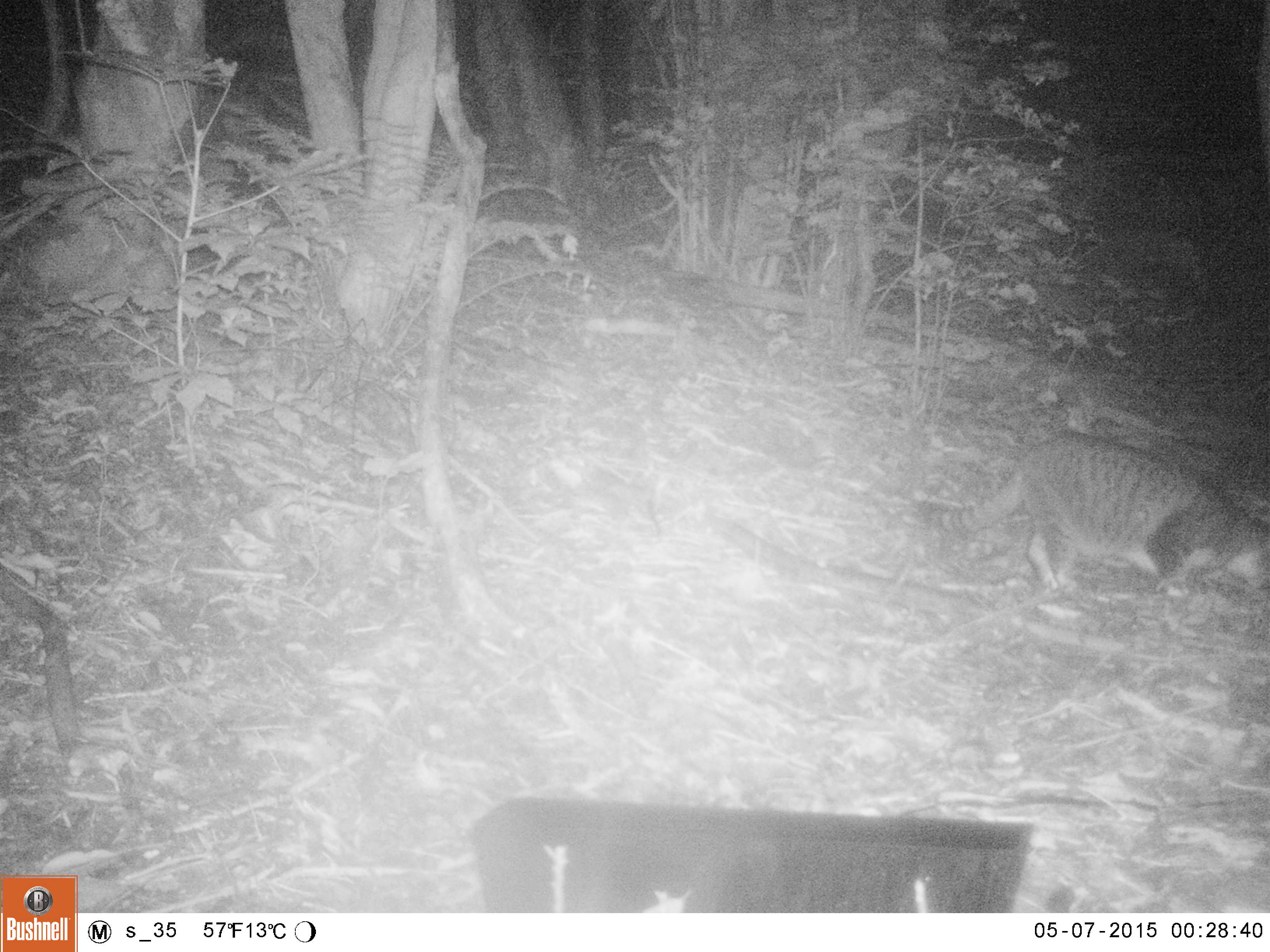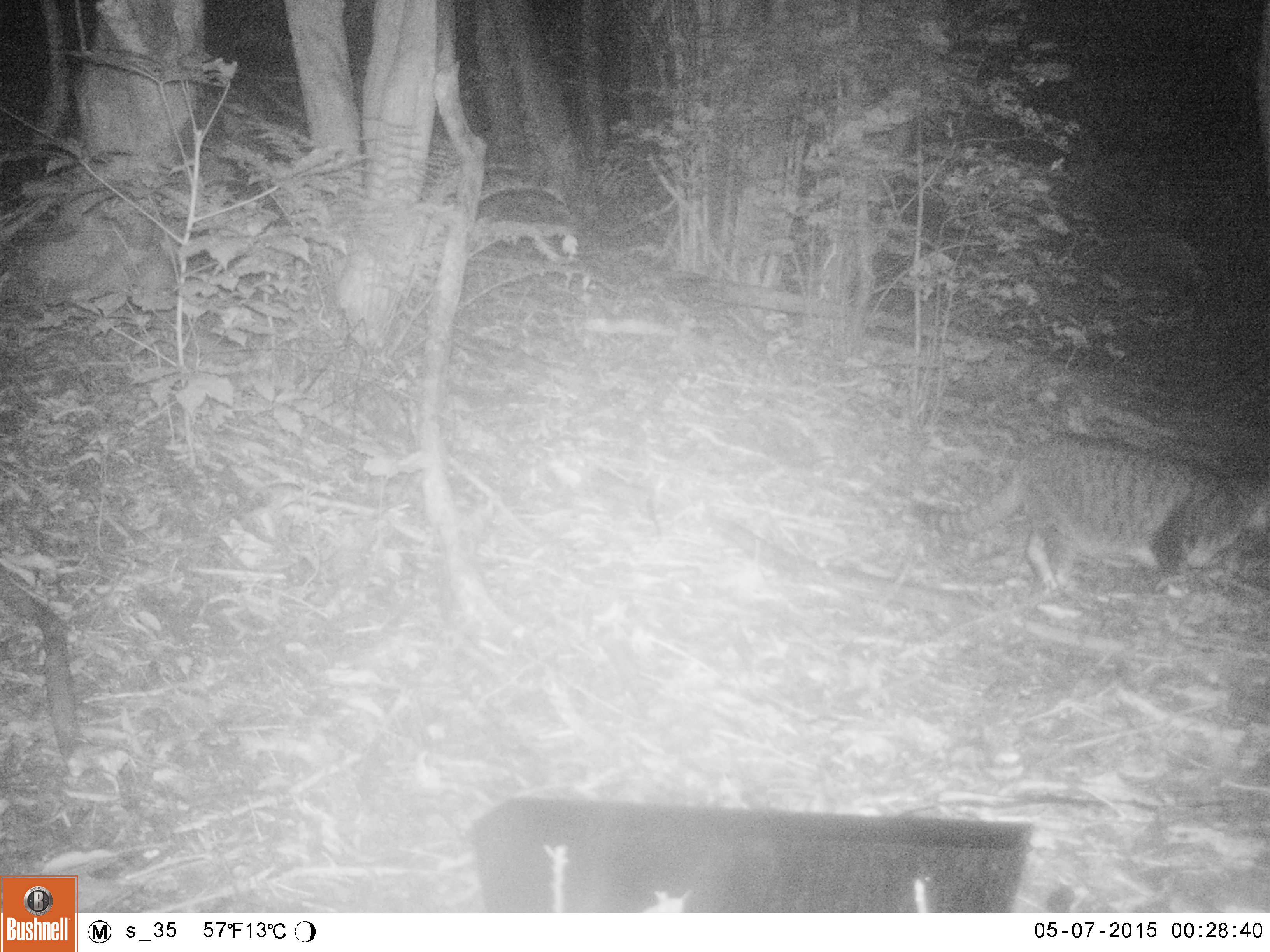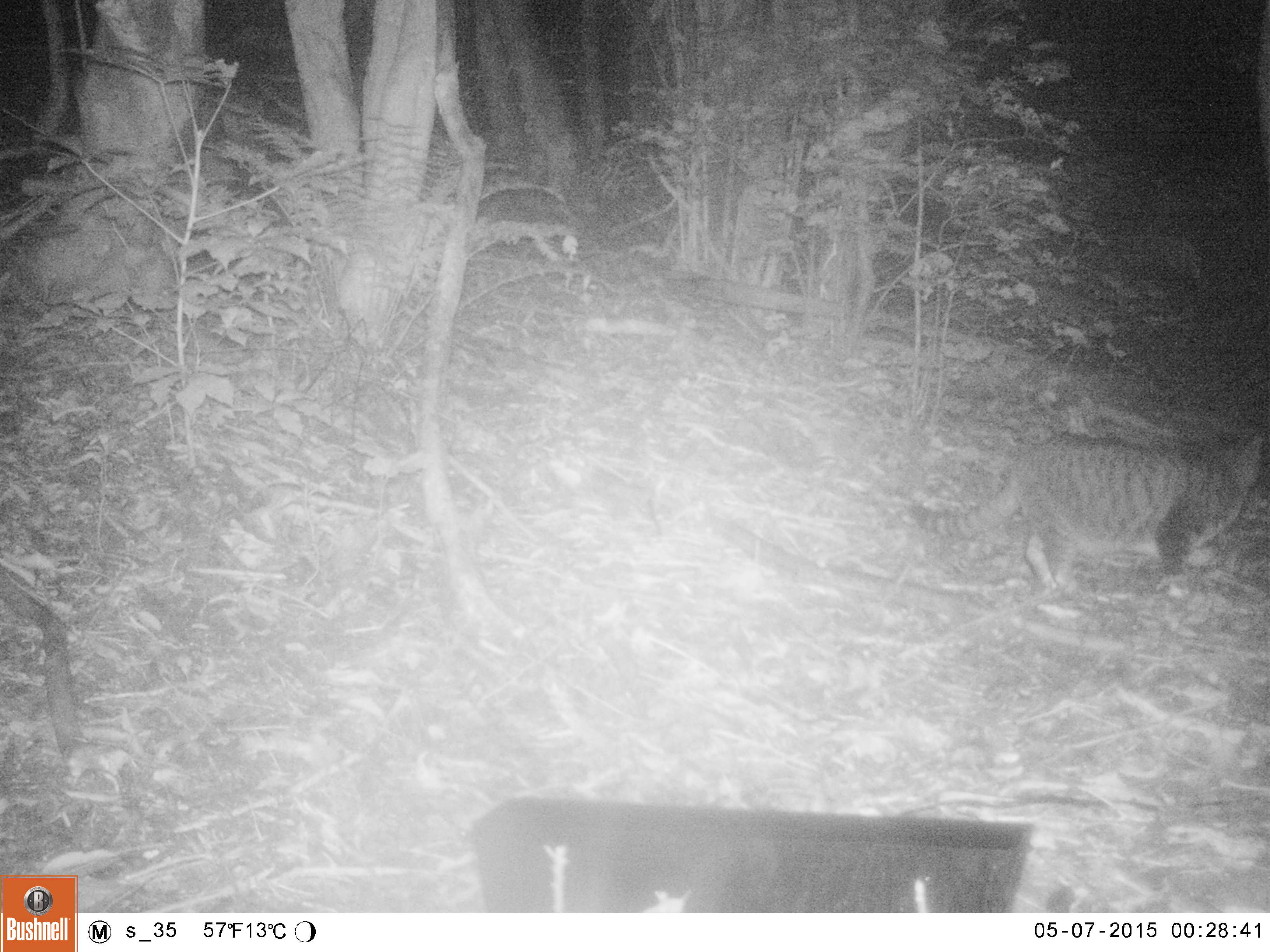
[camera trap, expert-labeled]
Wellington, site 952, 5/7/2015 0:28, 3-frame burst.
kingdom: Animalia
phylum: Chordata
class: Mammalia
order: Carnivora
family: Felidae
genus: Felis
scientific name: Felis catus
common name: cat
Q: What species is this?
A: Cat (Felis catus).